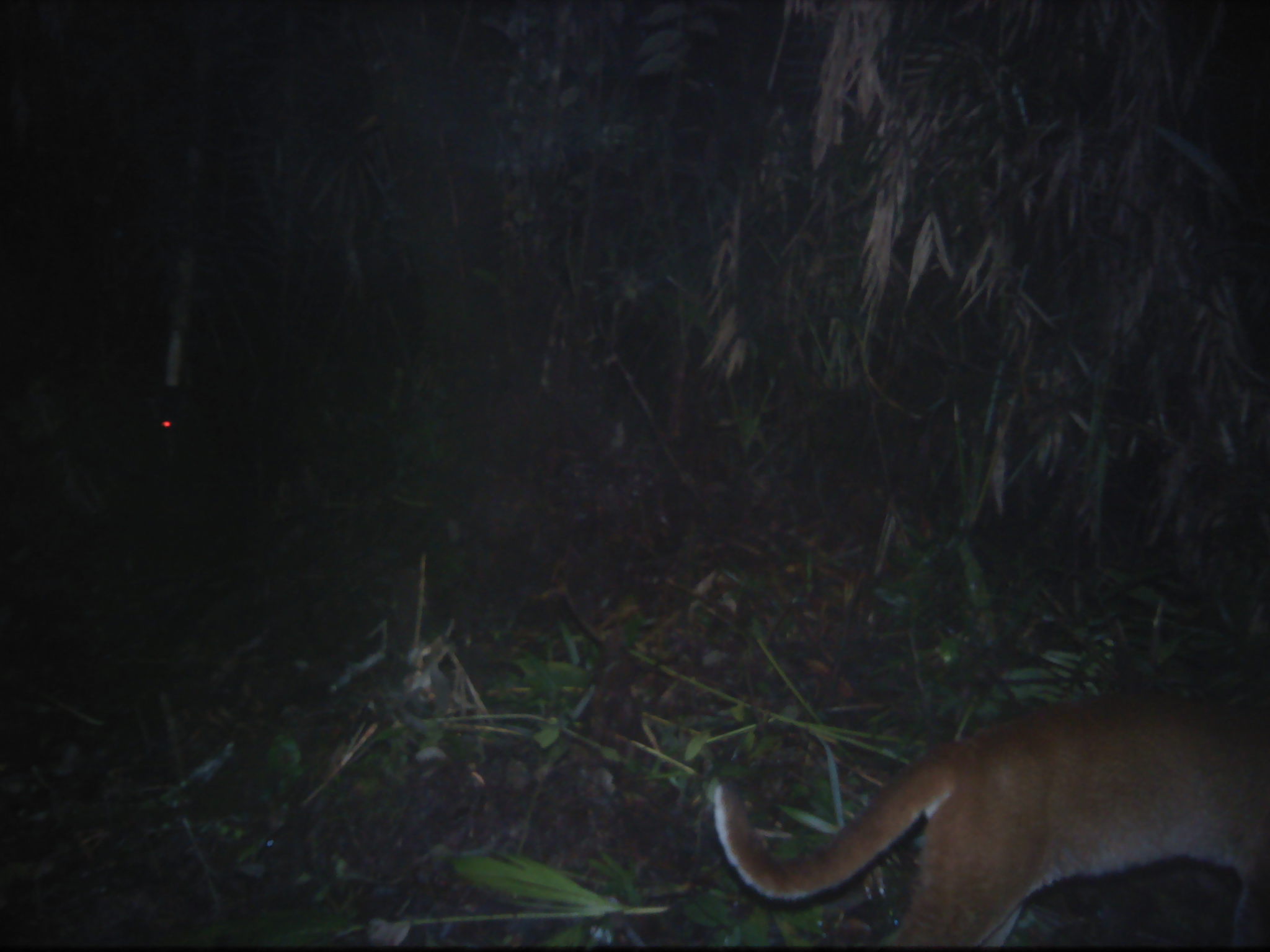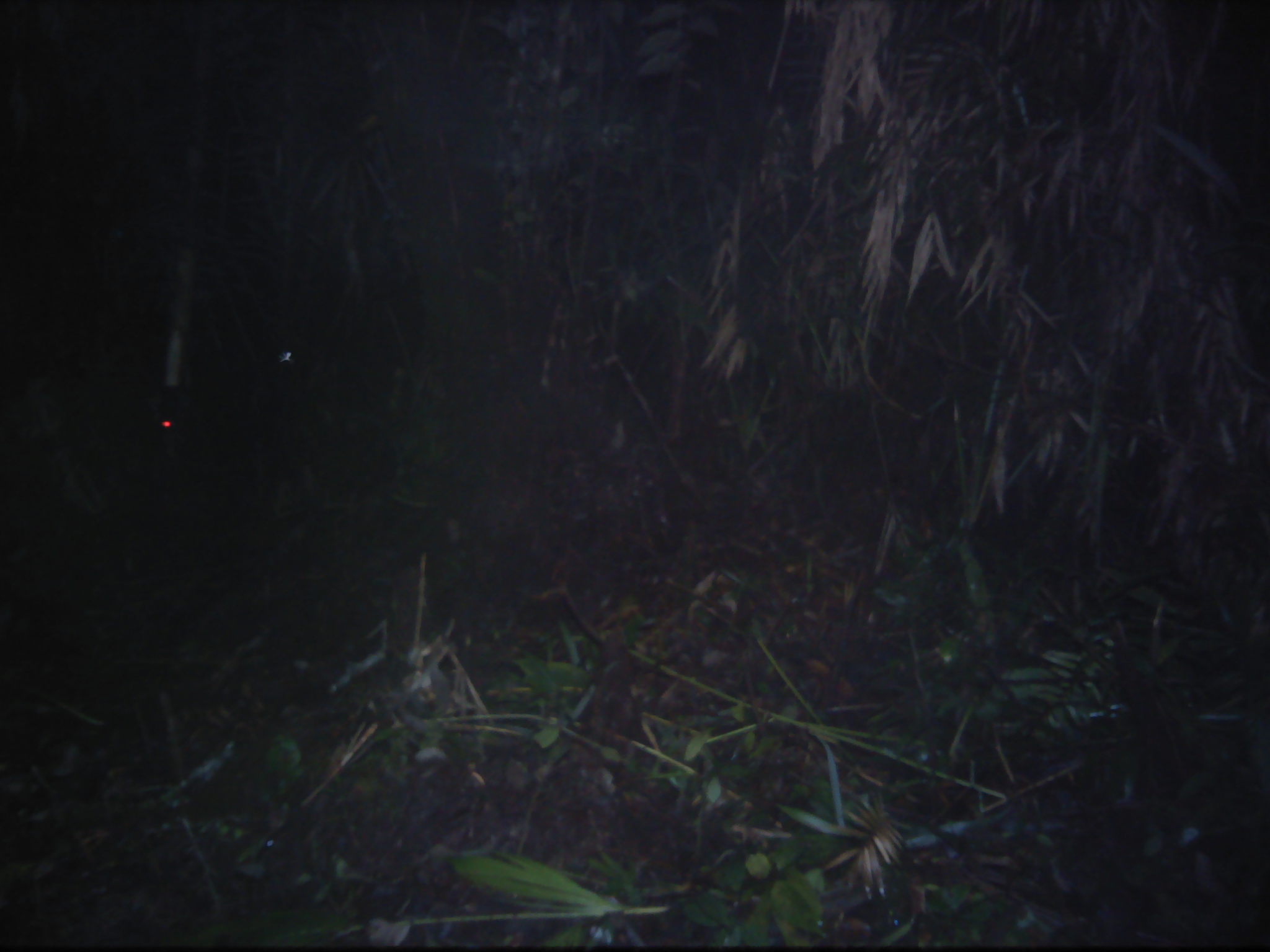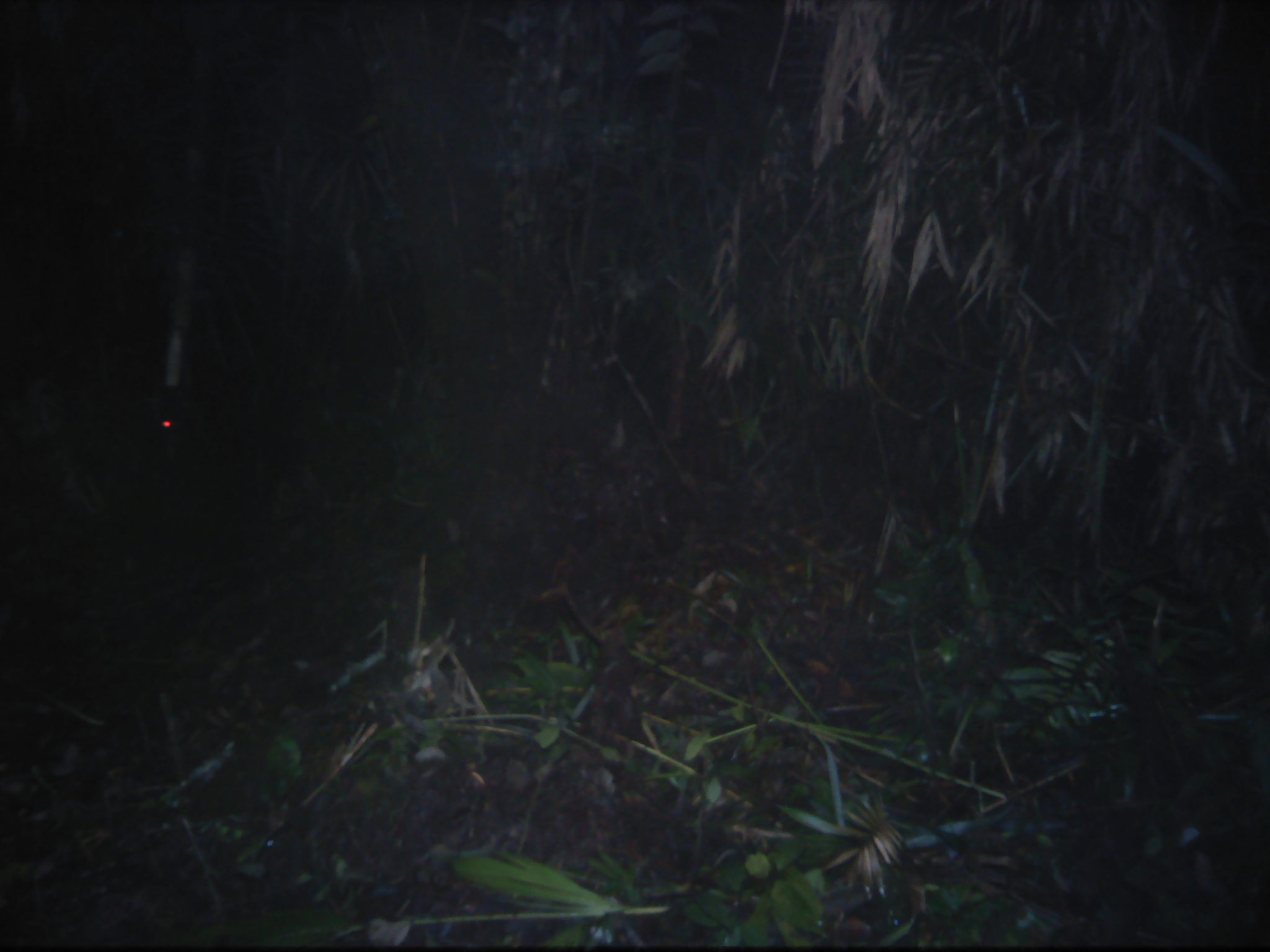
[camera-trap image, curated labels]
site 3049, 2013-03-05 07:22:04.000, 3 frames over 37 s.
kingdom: Animalia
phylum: Chordata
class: Mammalia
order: Carnivora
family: Felidae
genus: Catopuma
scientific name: Catopuma temminckii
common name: asian golden cat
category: pardofelis temminckii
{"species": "pardofelis temminckii (asian golden cat) (Catopuma temminckii)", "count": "1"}